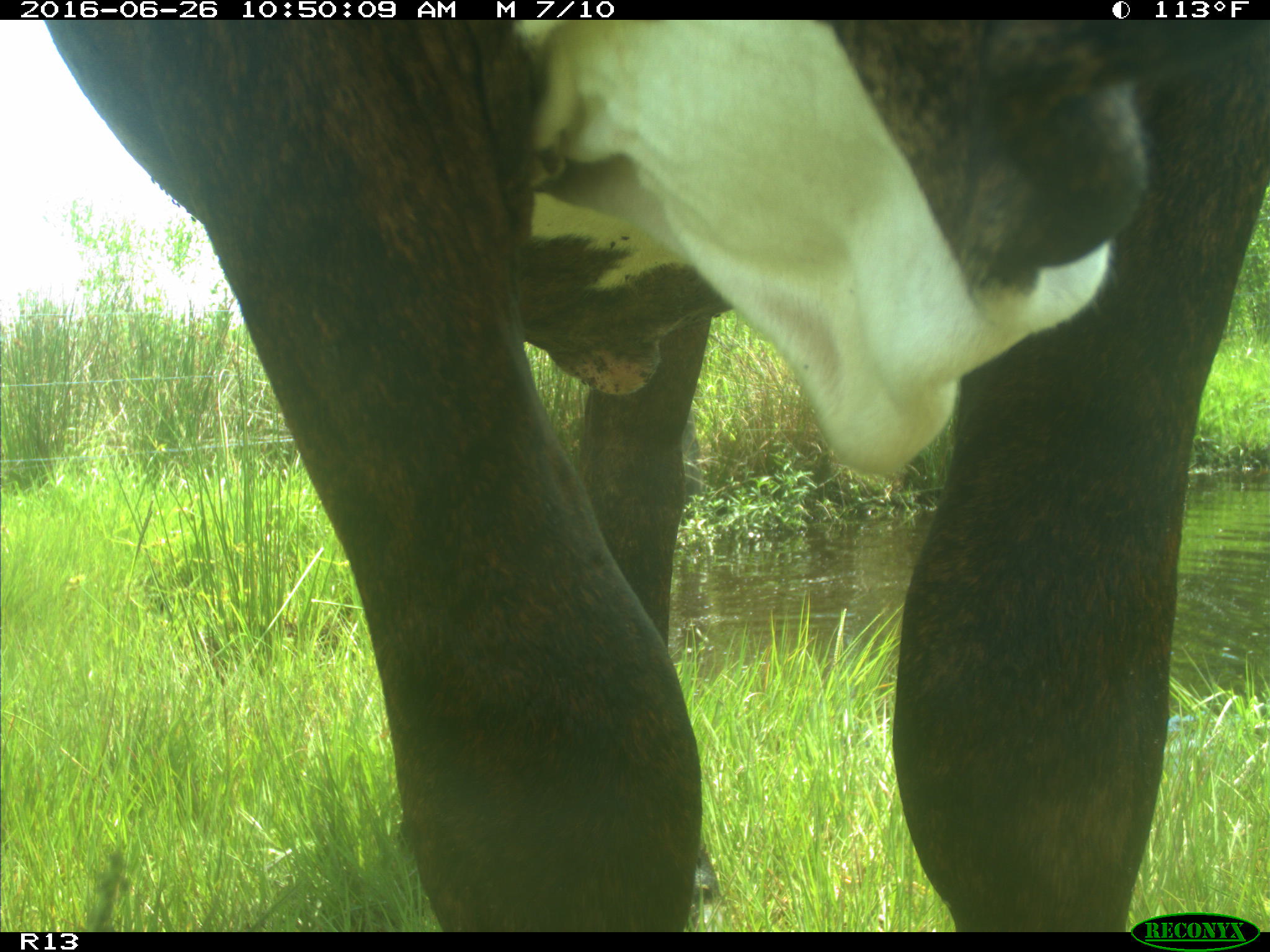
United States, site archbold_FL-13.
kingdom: Animalia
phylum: Chordata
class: Mammalia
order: Artiodactyla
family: Bovidae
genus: Bos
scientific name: Bos taurus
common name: domestic cow